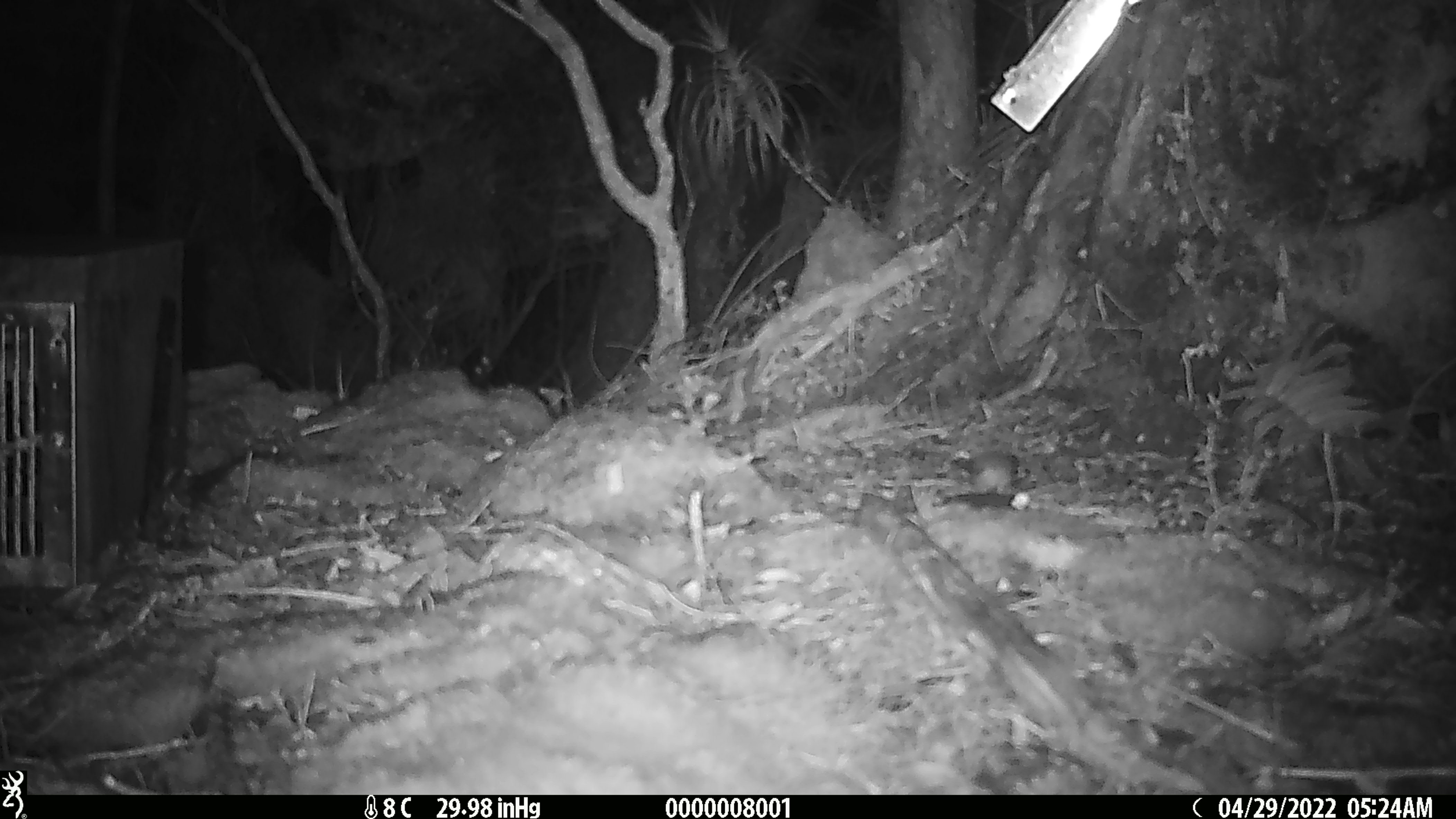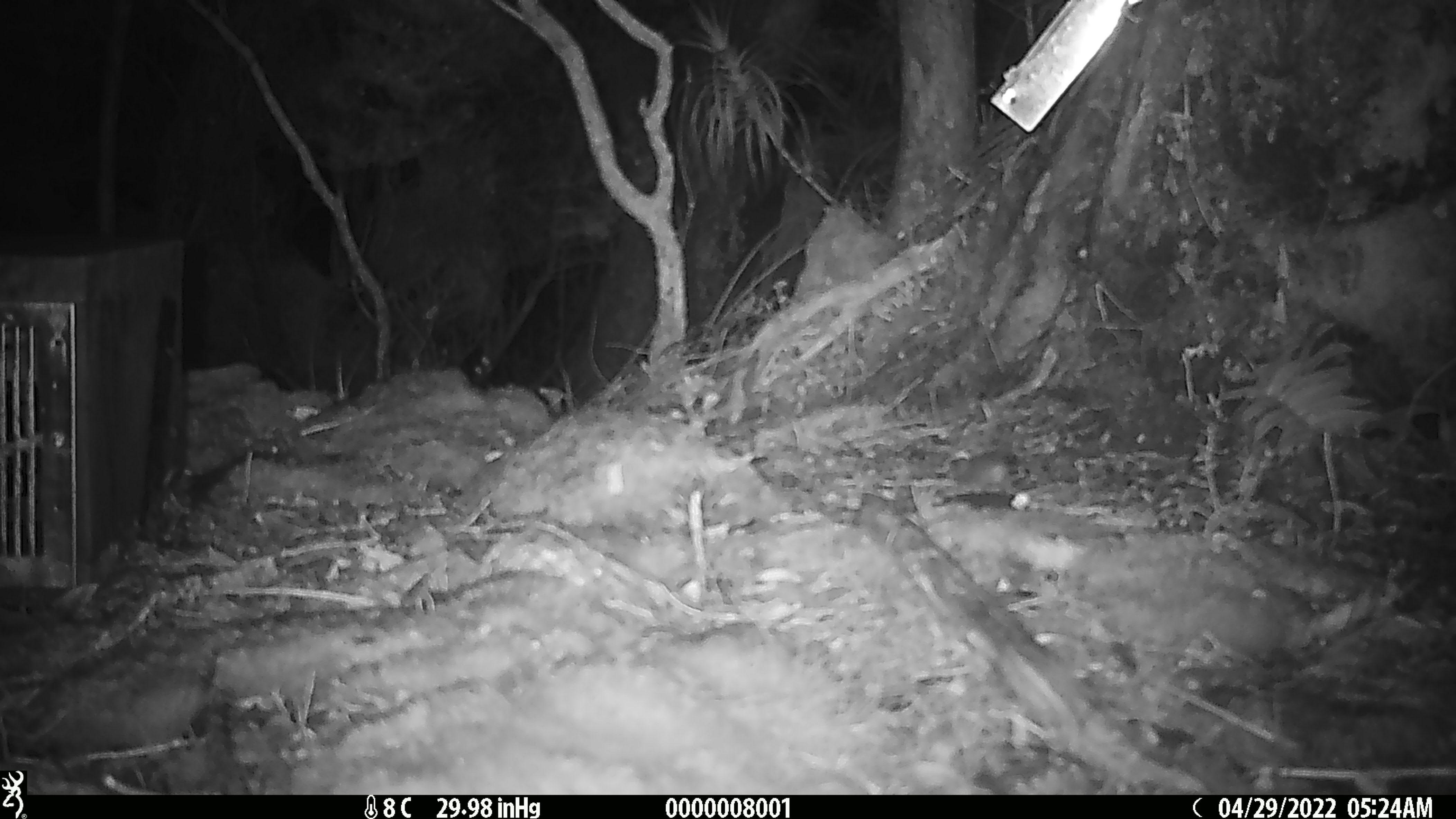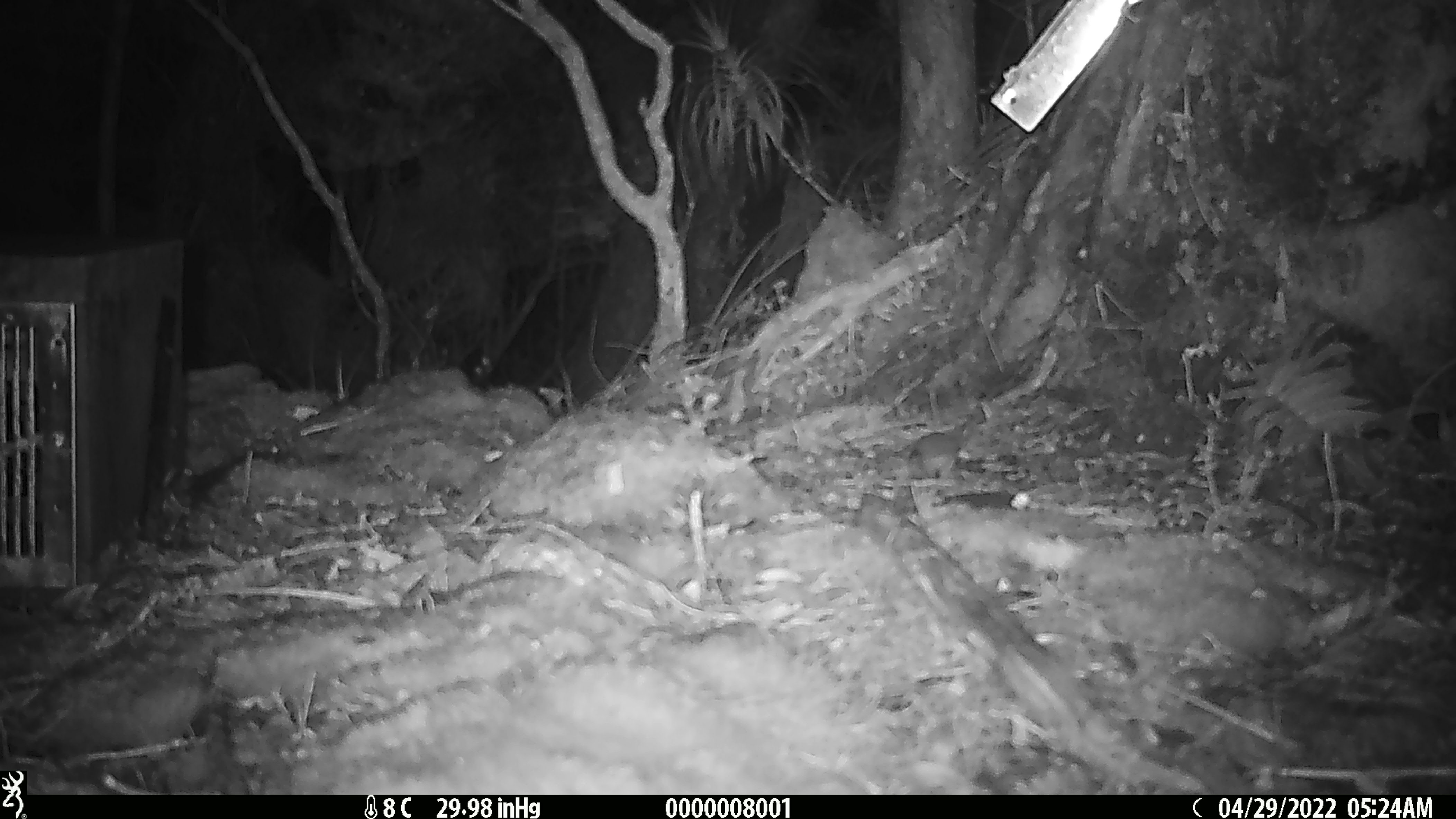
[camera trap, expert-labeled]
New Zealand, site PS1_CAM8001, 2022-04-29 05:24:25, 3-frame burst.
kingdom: Animalia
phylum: Chordata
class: Mammalia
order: Rodentia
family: Muridae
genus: Mus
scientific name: Mus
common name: mouse